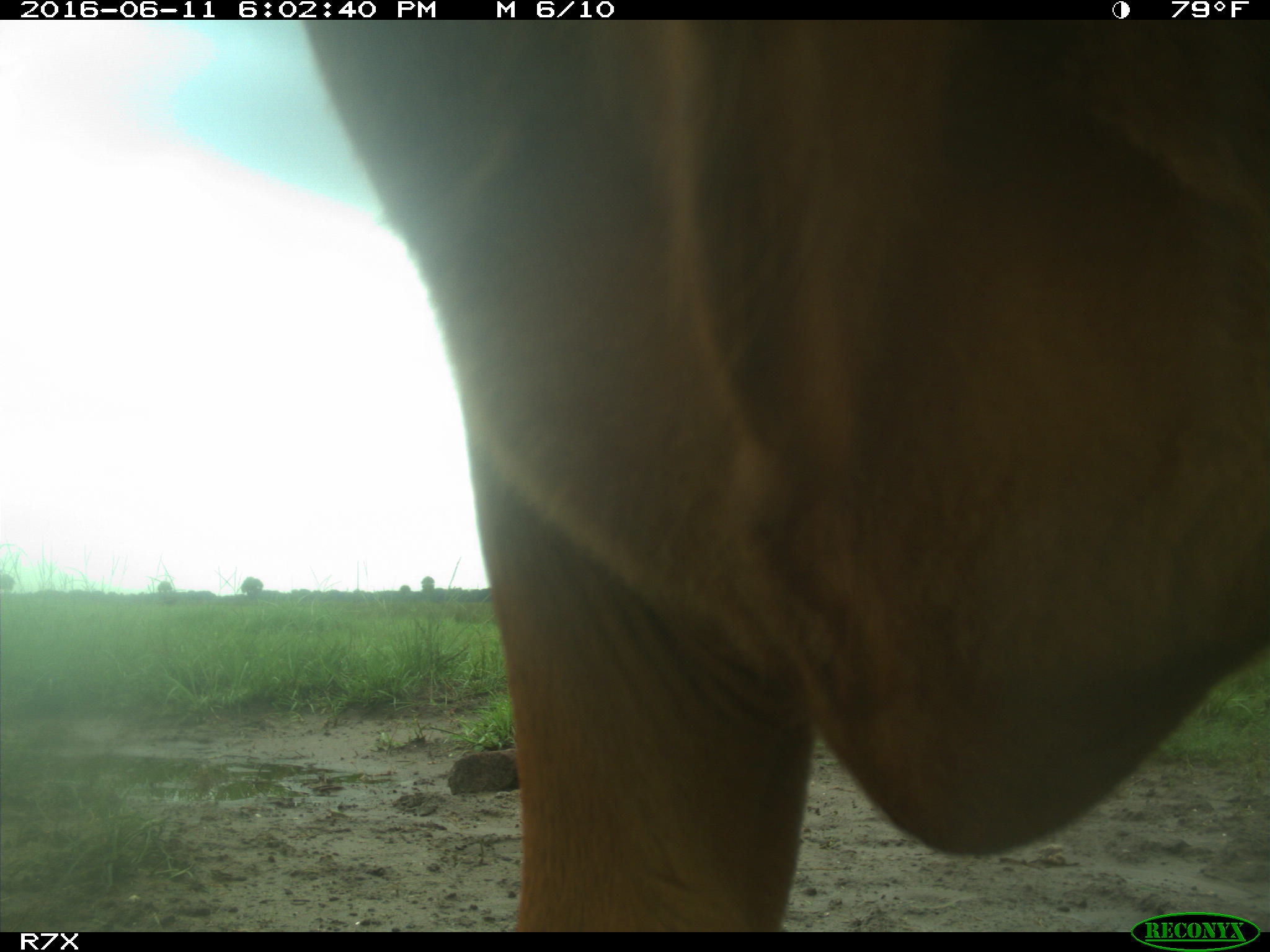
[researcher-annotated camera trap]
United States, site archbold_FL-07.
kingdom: Animalia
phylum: Chordata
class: Mammalia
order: Artiodactyla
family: Bovidae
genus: Bos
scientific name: Bos taurus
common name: domestic cow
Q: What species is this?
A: Bos taurus (domestic cow).